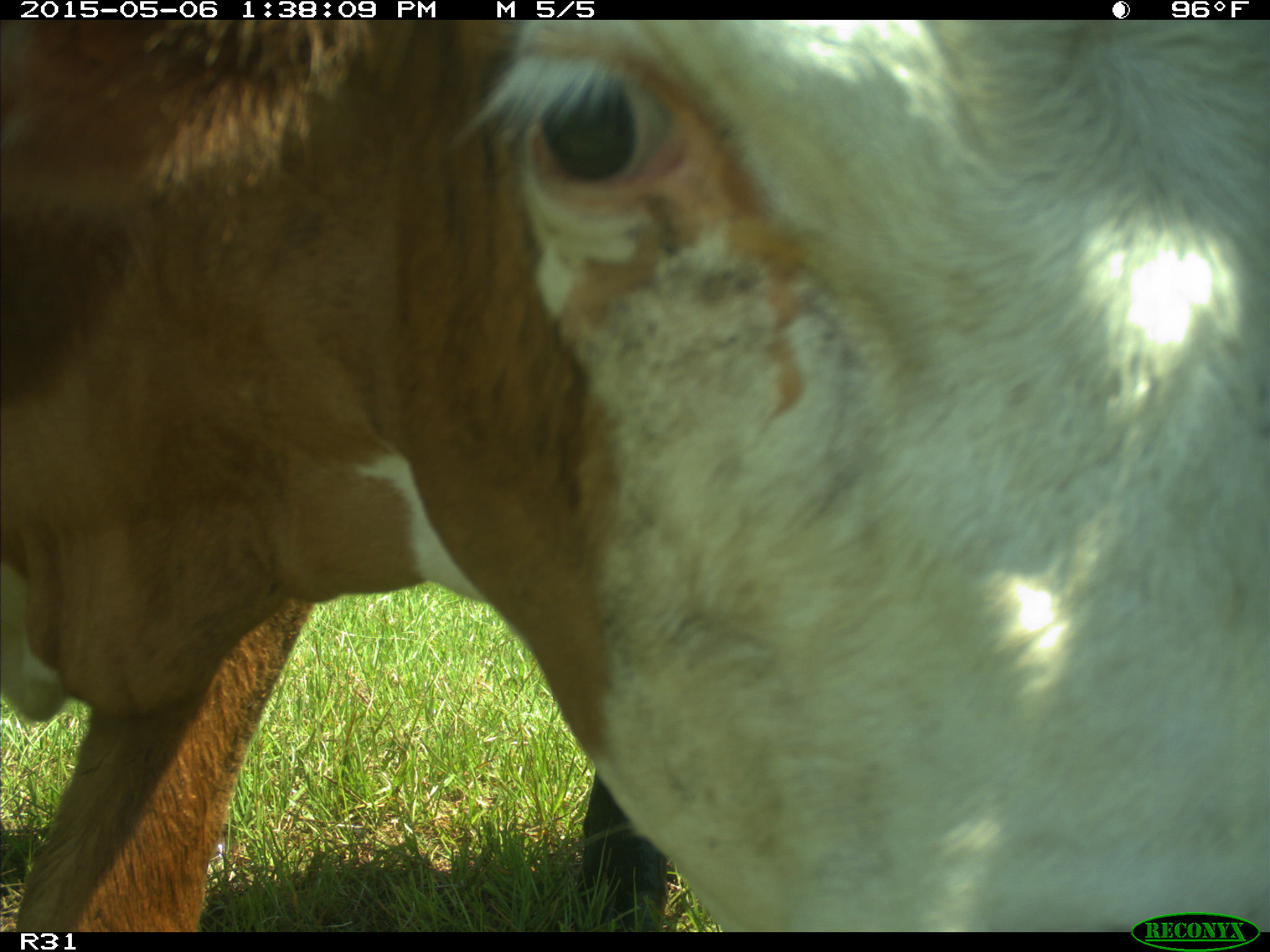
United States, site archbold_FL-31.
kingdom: Animalia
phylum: Chordata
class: Mammalia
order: Artiodactyla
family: Bovidae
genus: Bos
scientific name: Bos taurus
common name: domestic cow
Bos taurus (domestic cow).